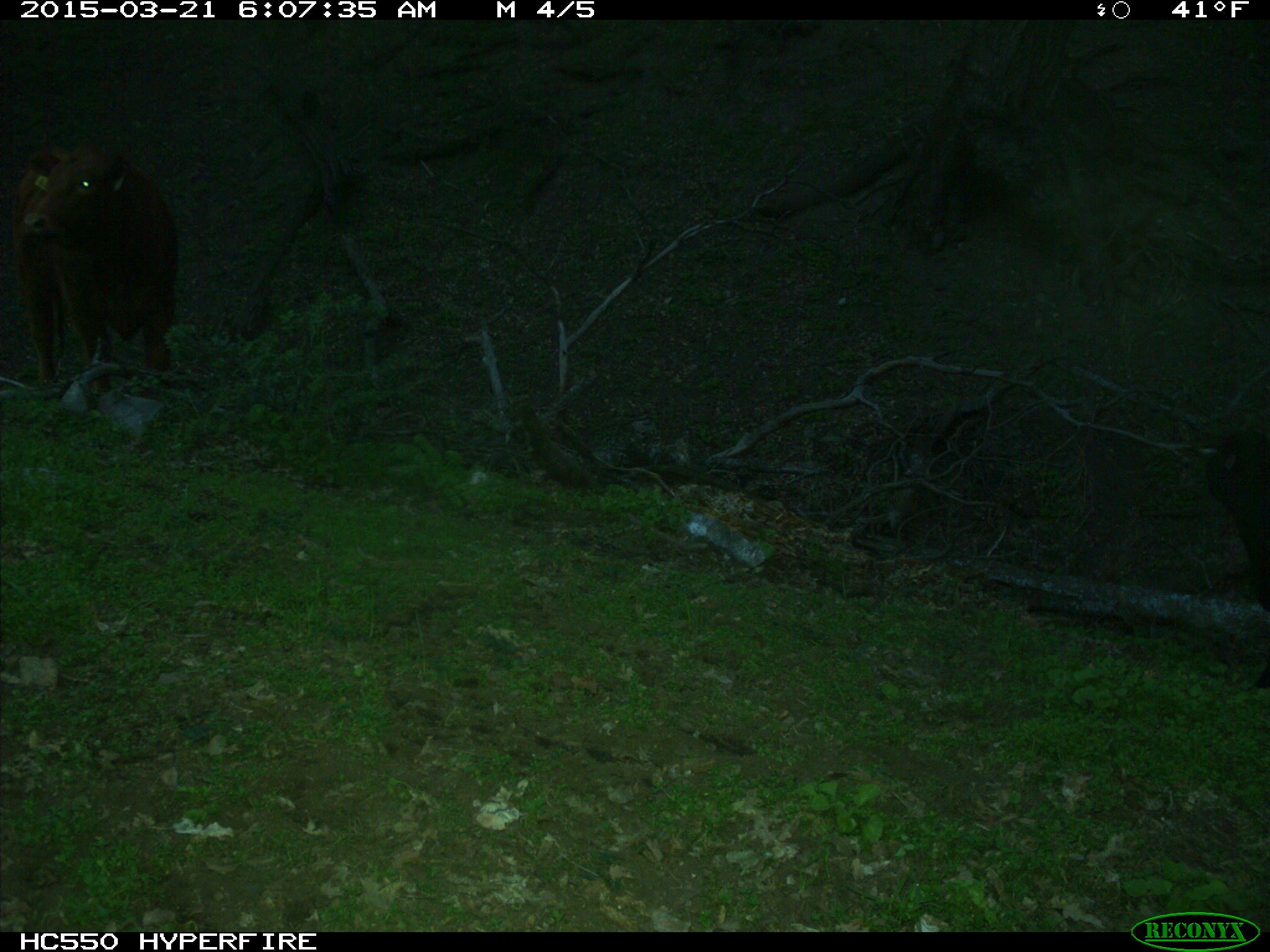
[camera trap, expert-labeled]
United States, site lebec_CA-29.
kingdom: Animalia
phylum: Chordata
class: Mammalia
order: Artiodactyla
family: Bovidae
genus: Bos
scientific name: Bos taurus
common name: domestic cow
Bos taurus (domestic cow).